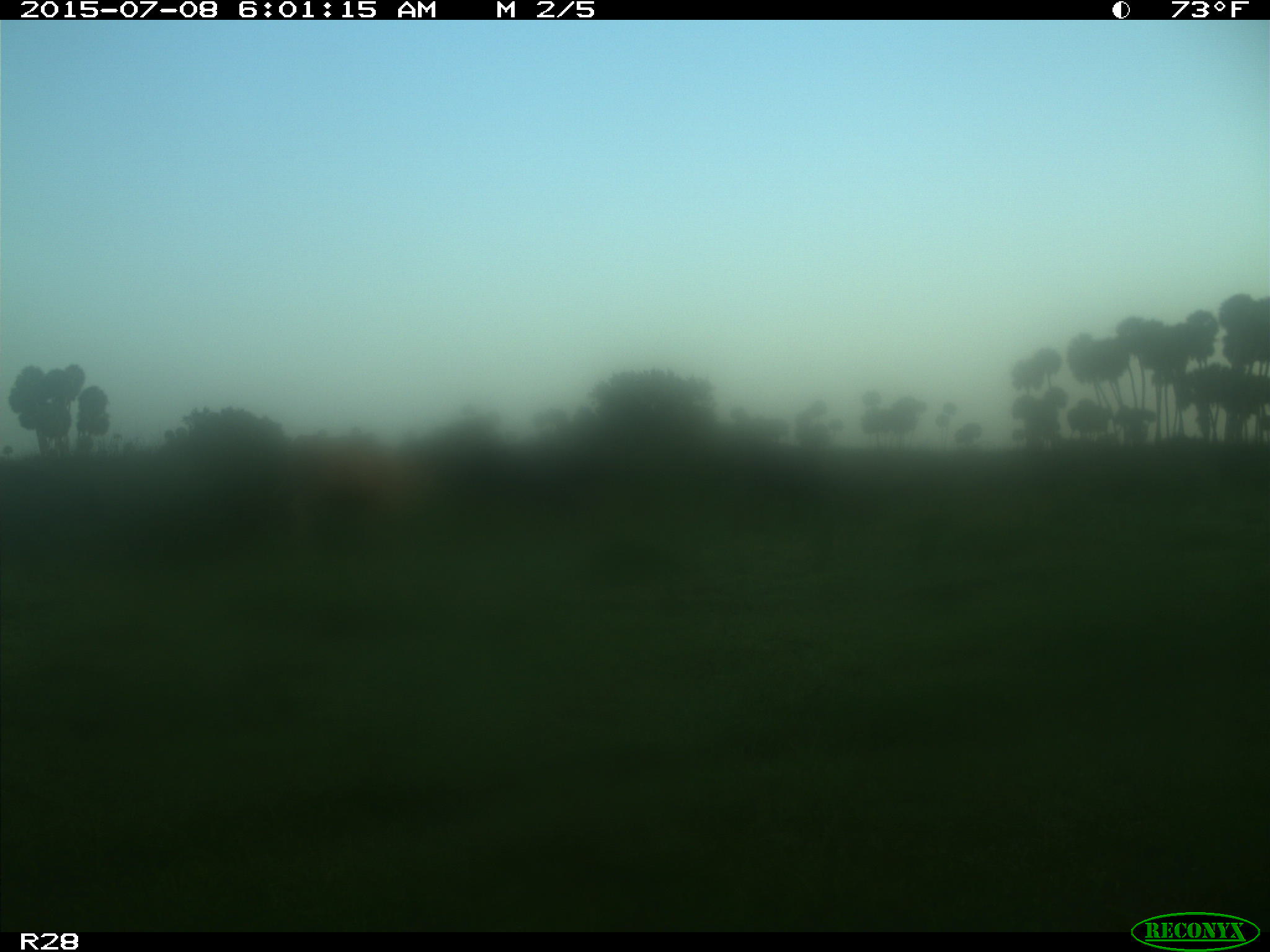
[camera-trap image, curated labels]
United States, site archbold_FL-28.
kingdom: Animalia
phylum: Chordata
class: Mammalia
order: Artiodactyla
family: Bovidae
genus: Bos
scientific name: Bos taurus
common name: domestic cow